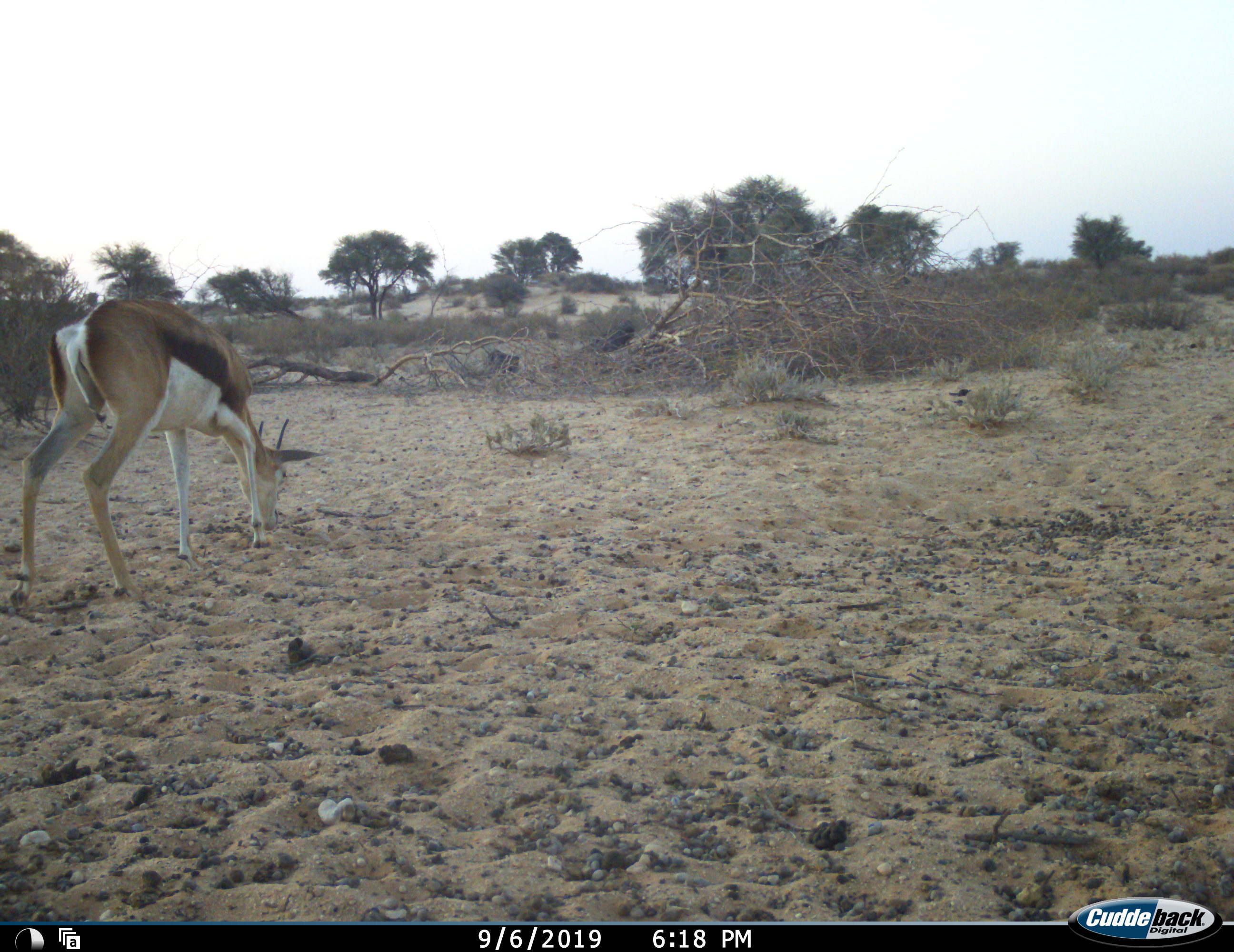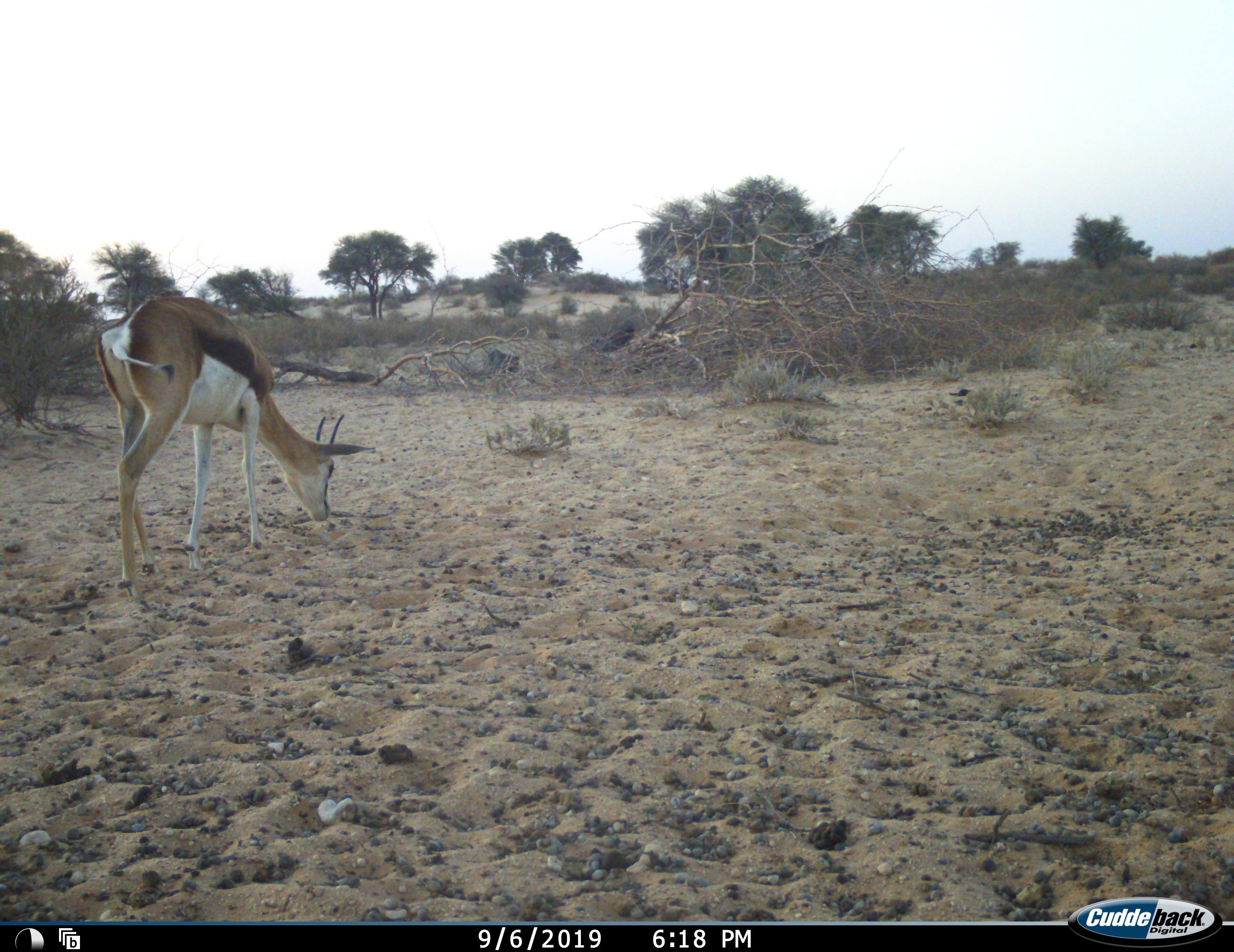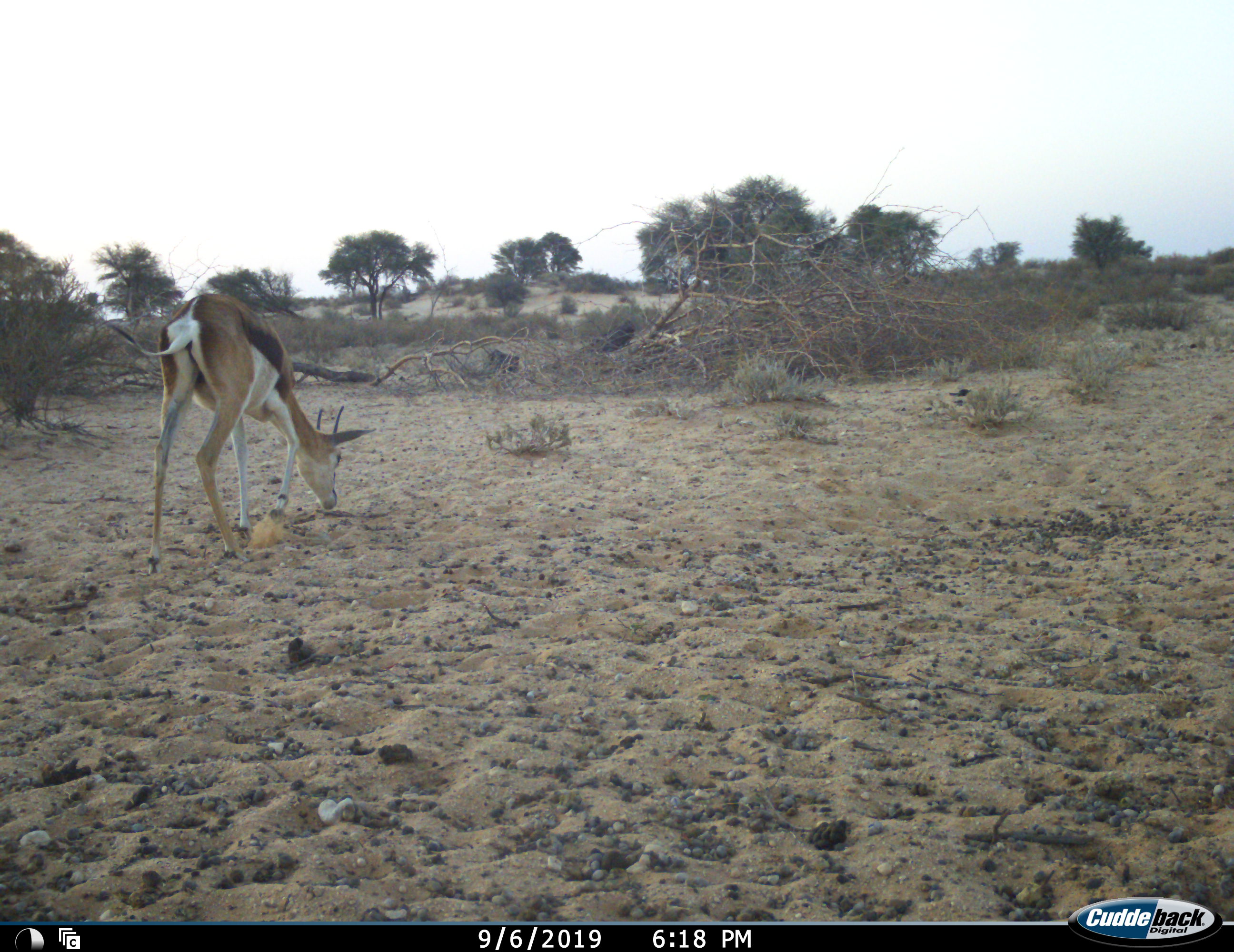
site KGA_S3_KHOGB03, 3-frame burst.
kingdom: Animalia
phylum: Chordata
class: Mammalia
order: Artiodactyla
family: Bovidae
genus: Antidorcas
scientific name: Antidorcas marsupialis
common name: springbok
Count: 1.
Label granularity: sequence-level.